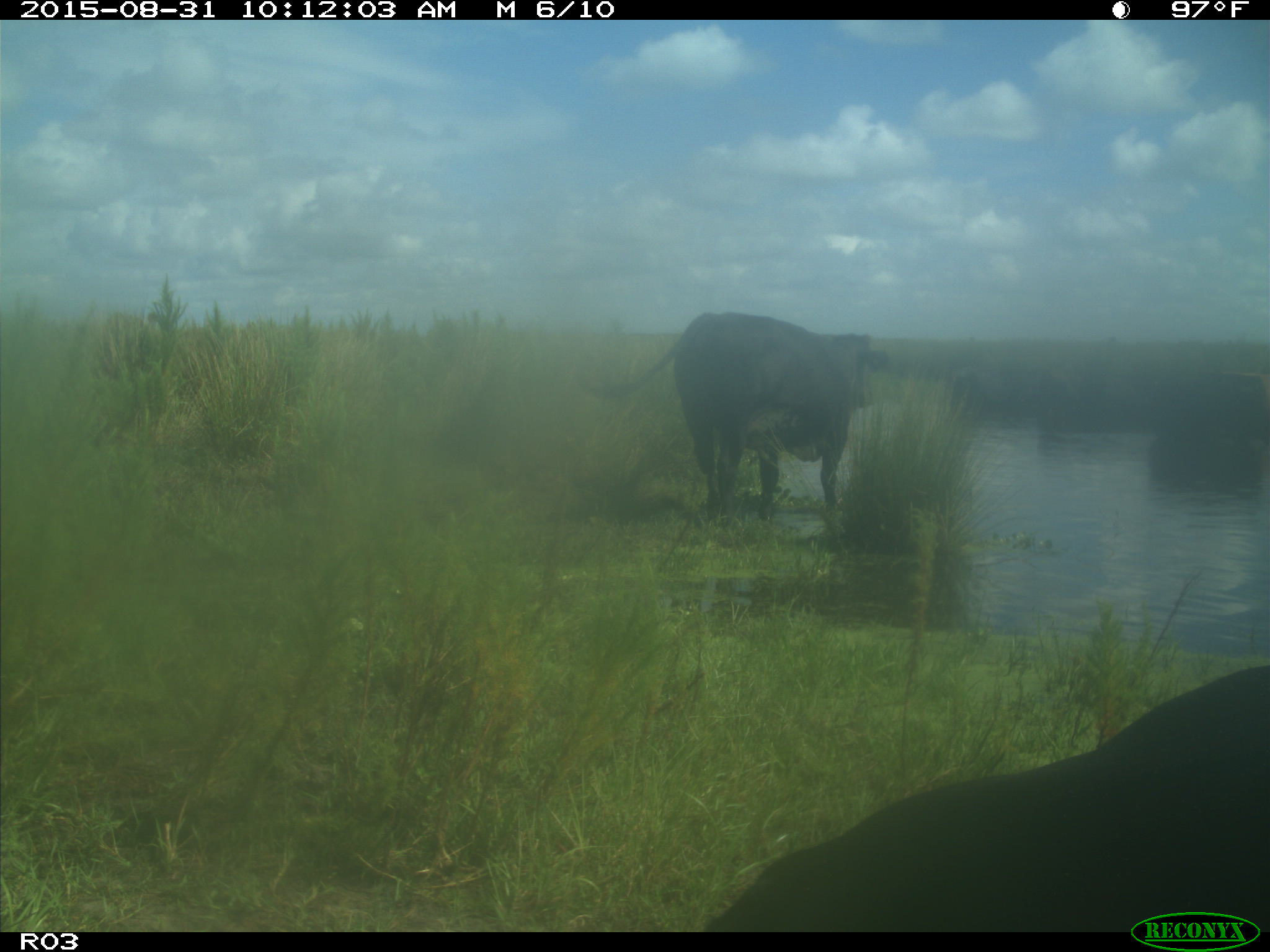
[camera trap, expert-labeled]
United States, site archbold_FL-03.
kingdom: Animalia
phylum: Chordata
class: Mammalia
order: Artiodactyla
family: Bovidae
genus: Bos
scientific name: Bos taurus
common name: domestic cow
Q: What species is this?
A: Bos taurus (domestic cow).